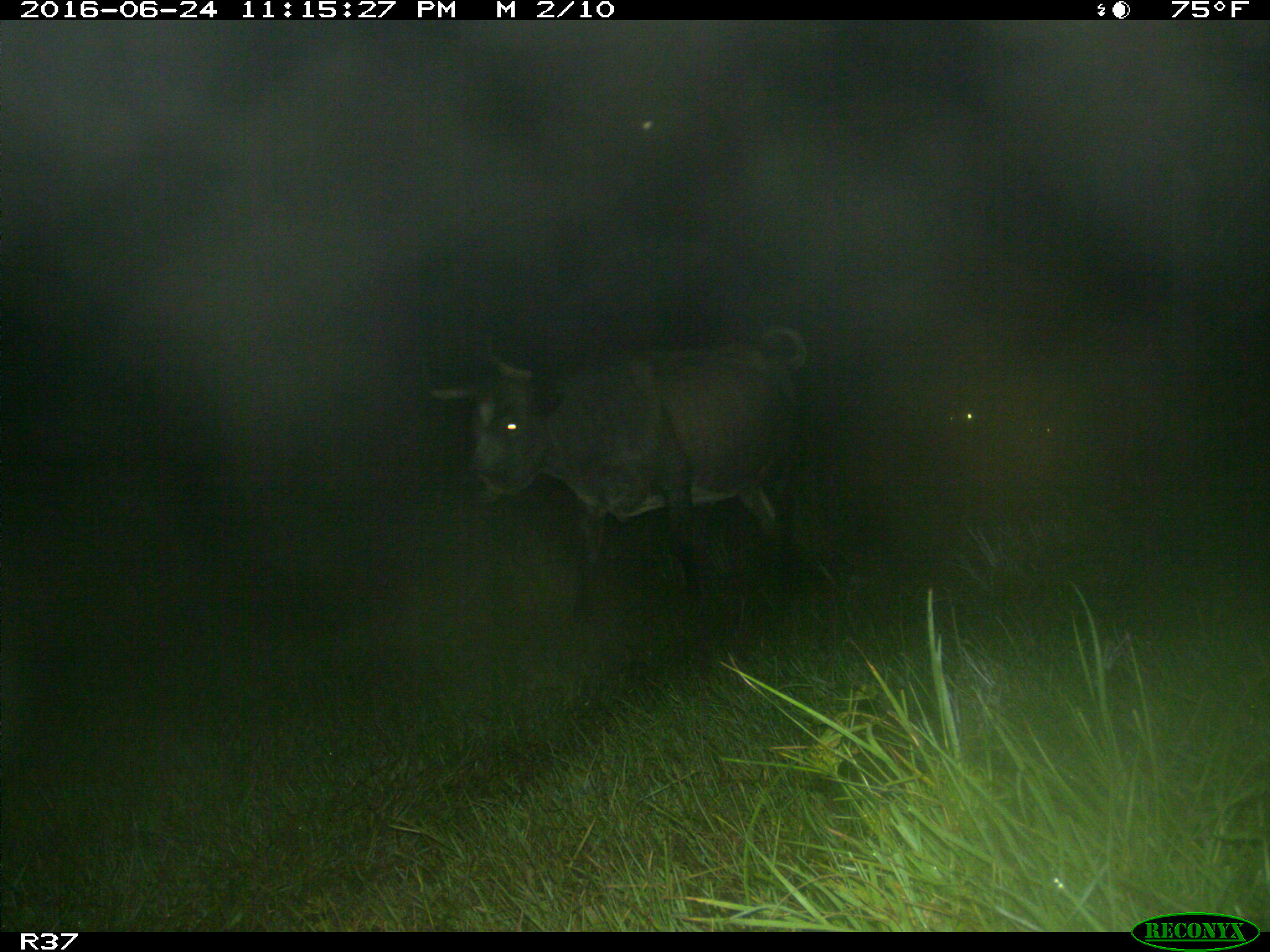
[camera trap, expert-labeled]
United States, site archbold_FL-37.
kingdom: Animalia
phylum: Chordata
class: Mammalia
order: Artiodactyla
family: Bovidae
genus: Bos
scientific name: Bos taurus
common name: domestic cow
Bos taurus (domestic cow).